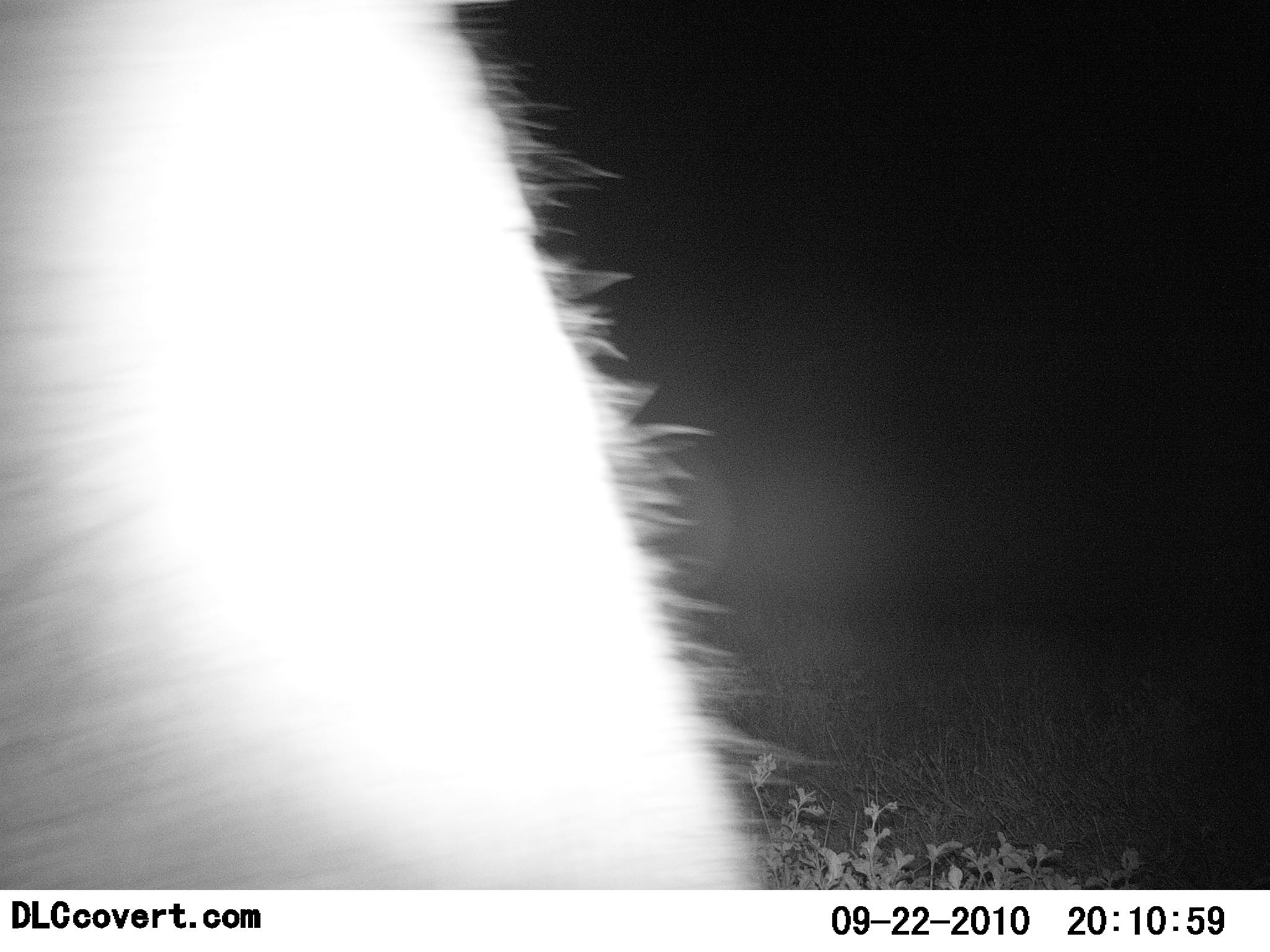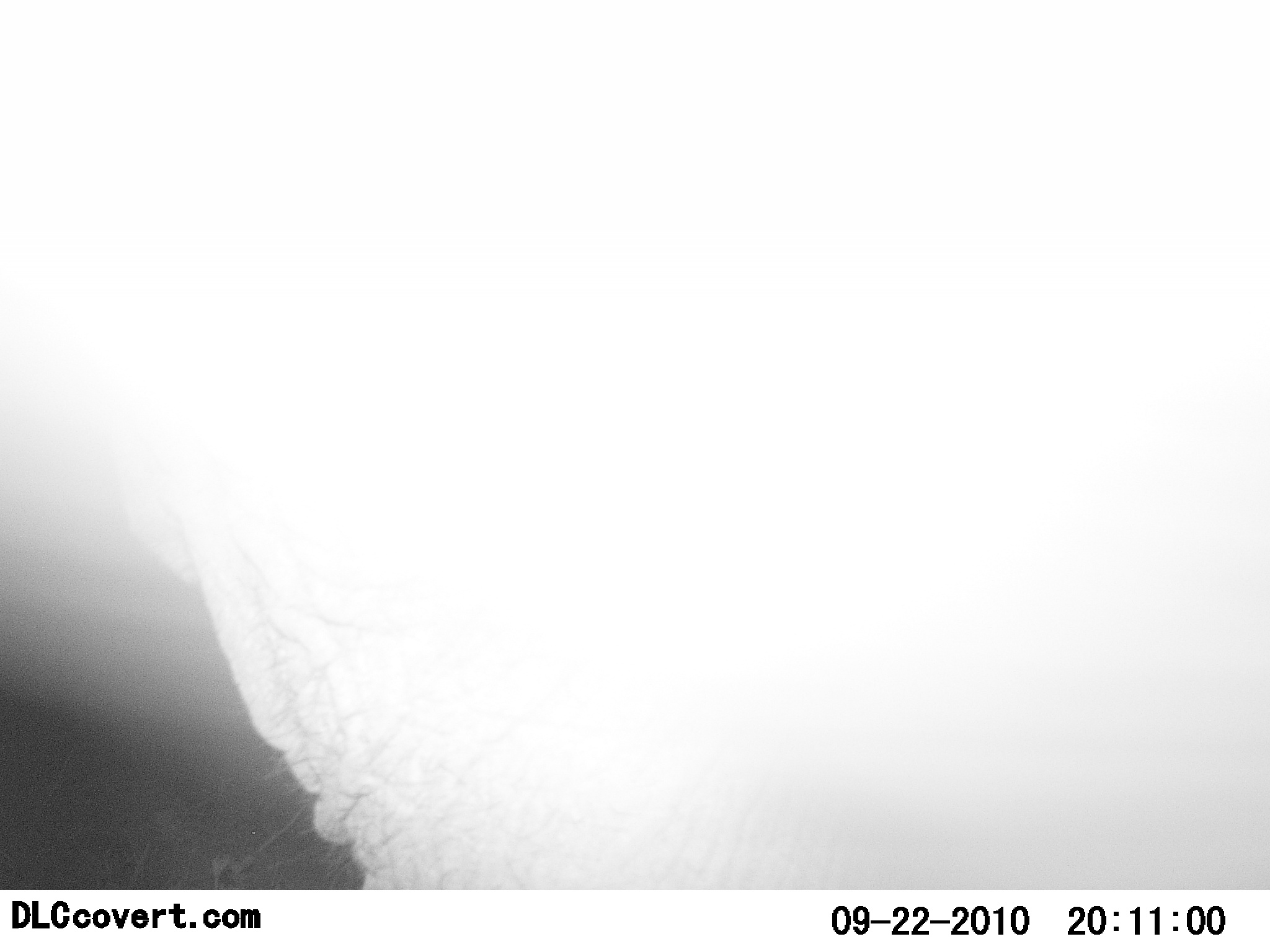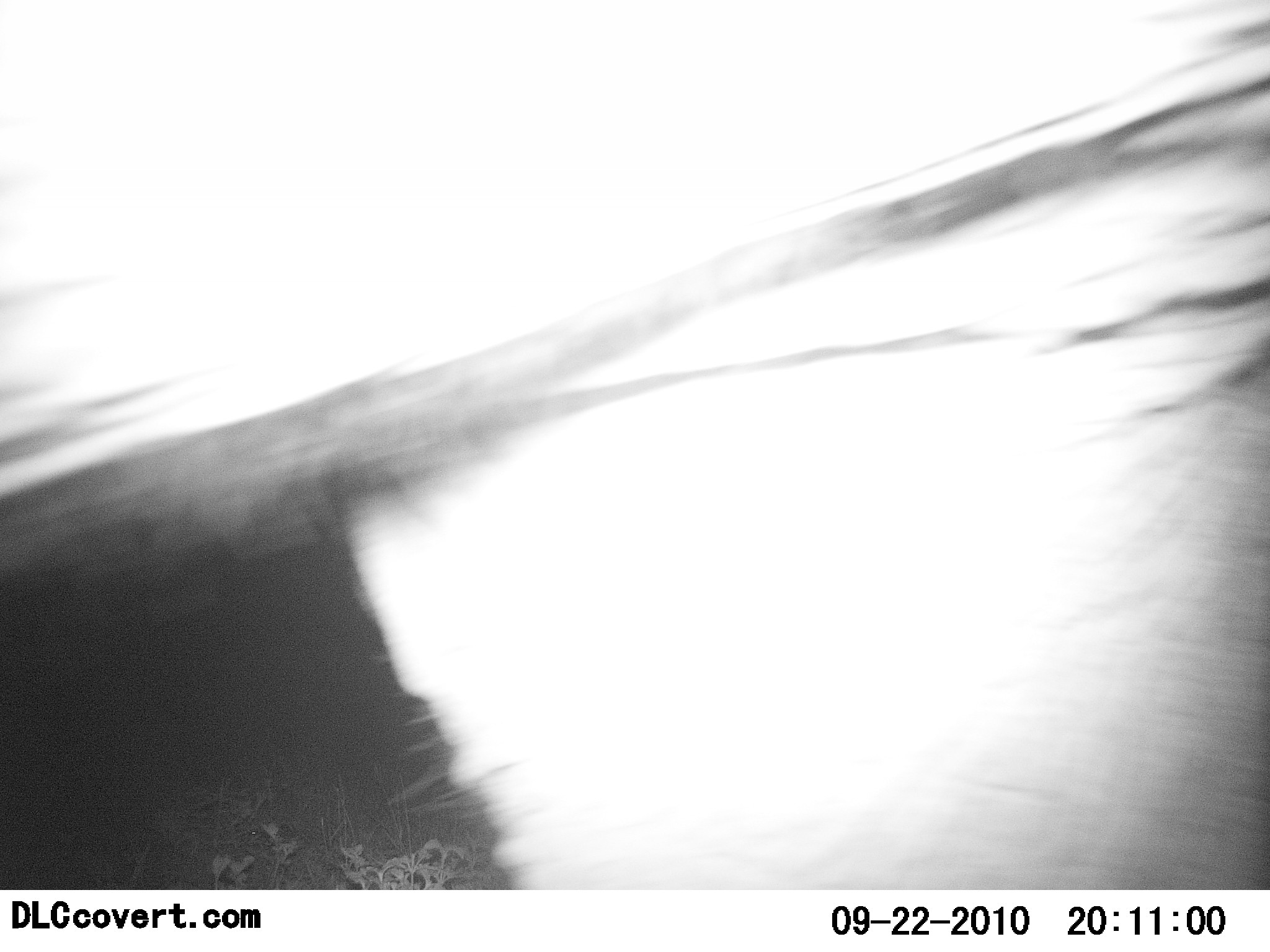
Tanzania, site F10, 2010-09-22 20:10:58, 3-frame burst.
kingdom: Animalia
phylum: Chordata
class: Mammalia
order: Proboscidea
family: Elephantidae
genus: Loxodonta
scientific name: Loxodonta africana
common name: african bush elephant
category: elephant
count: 1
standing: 23%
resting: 0%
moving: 54%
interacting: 15%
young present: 0%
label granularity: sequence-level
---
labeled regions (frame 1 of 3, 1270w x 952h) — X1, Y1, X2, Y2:
animal: 0, 0, 770, 891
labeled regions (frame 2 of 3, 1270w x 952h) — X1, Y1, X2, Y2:
animal: 1, 20, 1270, 890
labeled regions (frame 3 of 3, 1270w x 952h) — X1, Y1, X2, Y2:
animal: 1, 2, 1270, 891